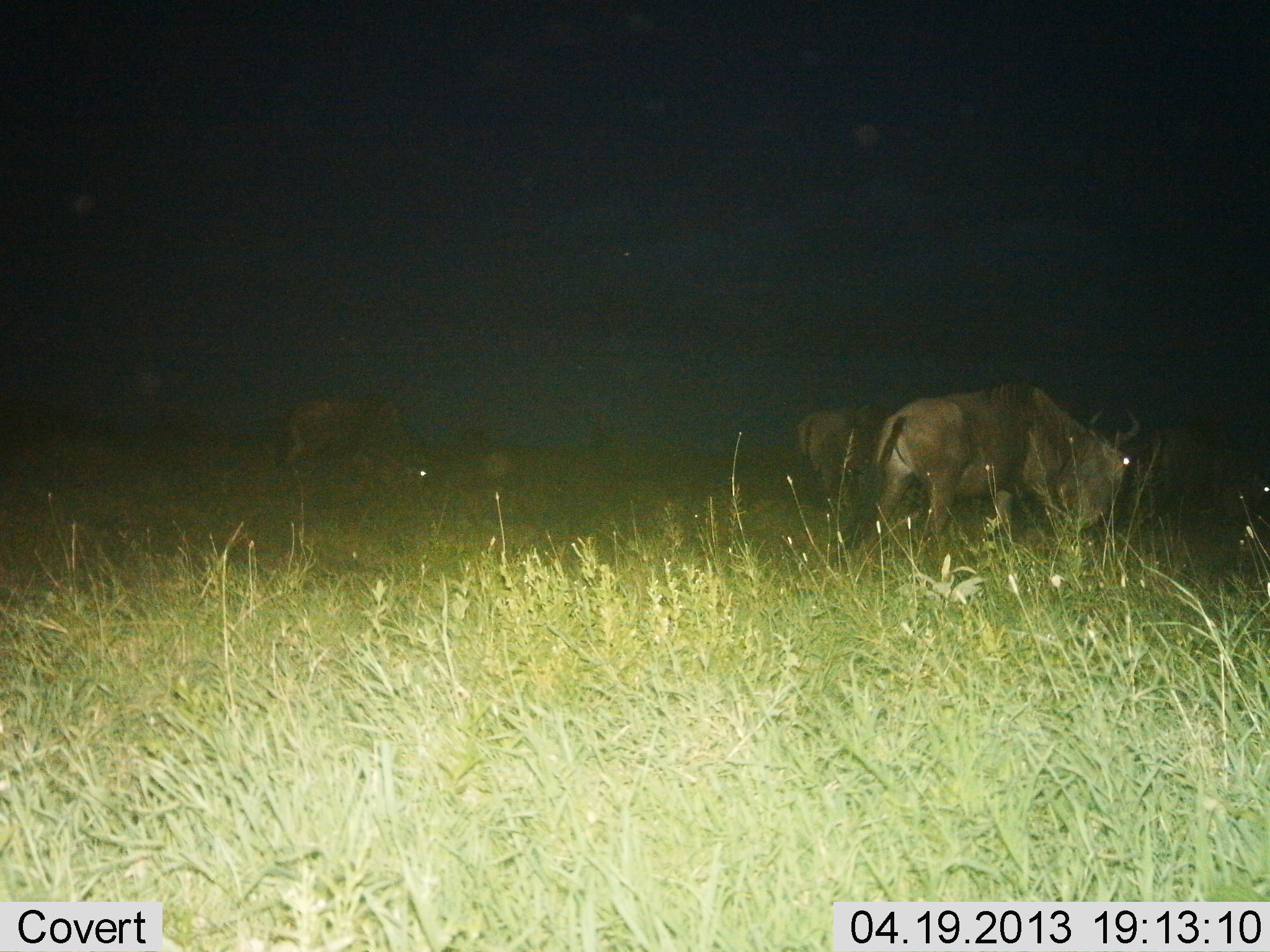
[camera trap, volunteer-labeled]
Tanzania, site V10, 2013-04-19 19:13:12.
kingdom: Animalia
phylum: Chordata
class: Mammalia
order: Artiodactyla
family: Bovidae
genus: Connochaetes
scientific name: Connochaetes taurinus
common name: blue wildebeest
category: wildebeest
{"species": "wildebeest (blue wildebeest) (Connochaetes taurinus)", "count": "4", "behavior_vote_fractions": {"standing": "32%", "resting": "0%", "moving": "47%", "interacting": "0%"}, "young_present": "0%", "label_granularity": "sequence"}